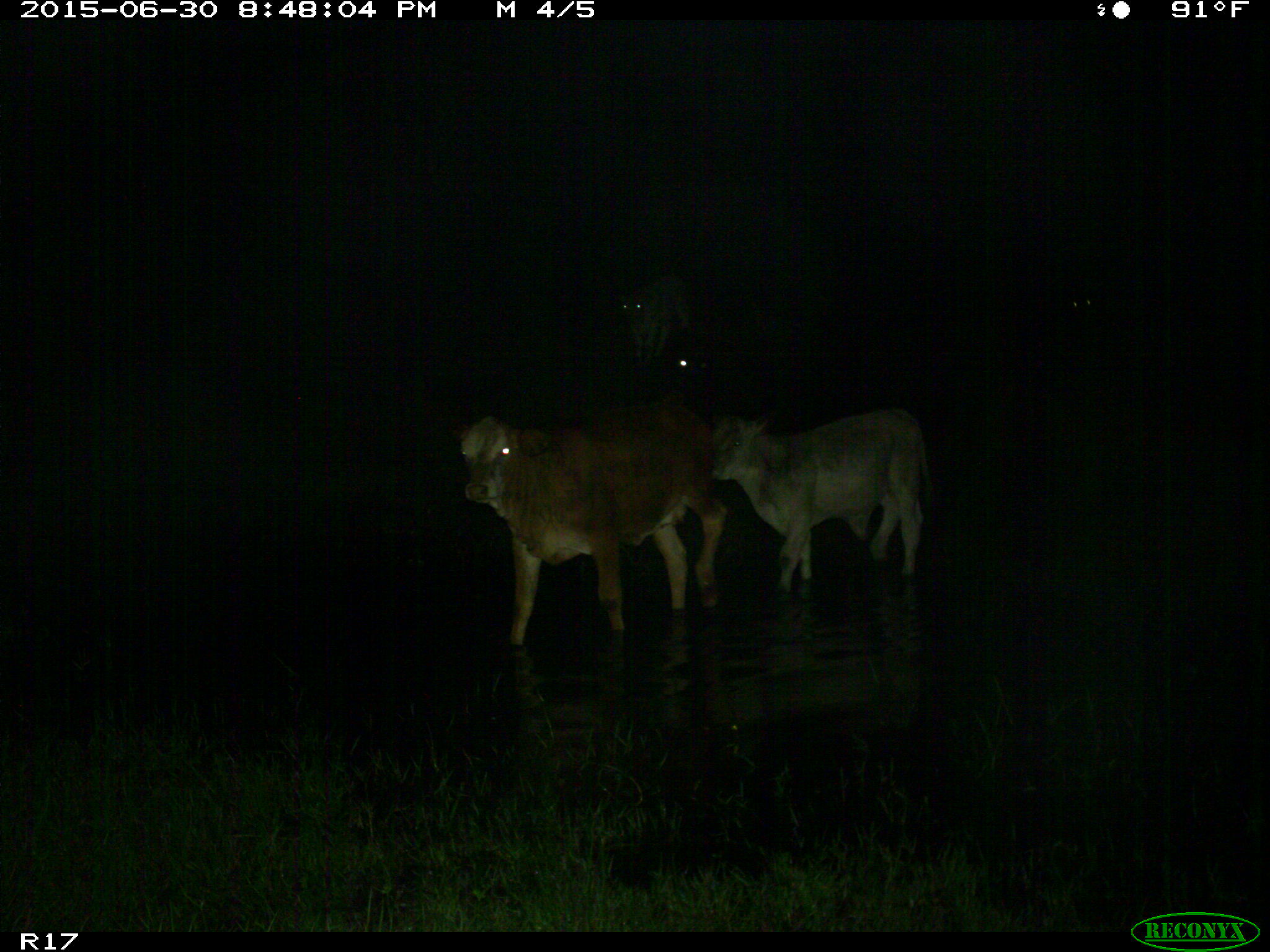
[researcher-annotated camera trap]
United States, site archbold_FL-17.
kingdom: Animalia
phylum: Chordata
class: Mammalia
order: Artiodactyla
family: Bovidae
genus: Bos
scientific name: Bos taurus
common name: domestic cow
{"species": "Bos taurus (domestic cow)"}